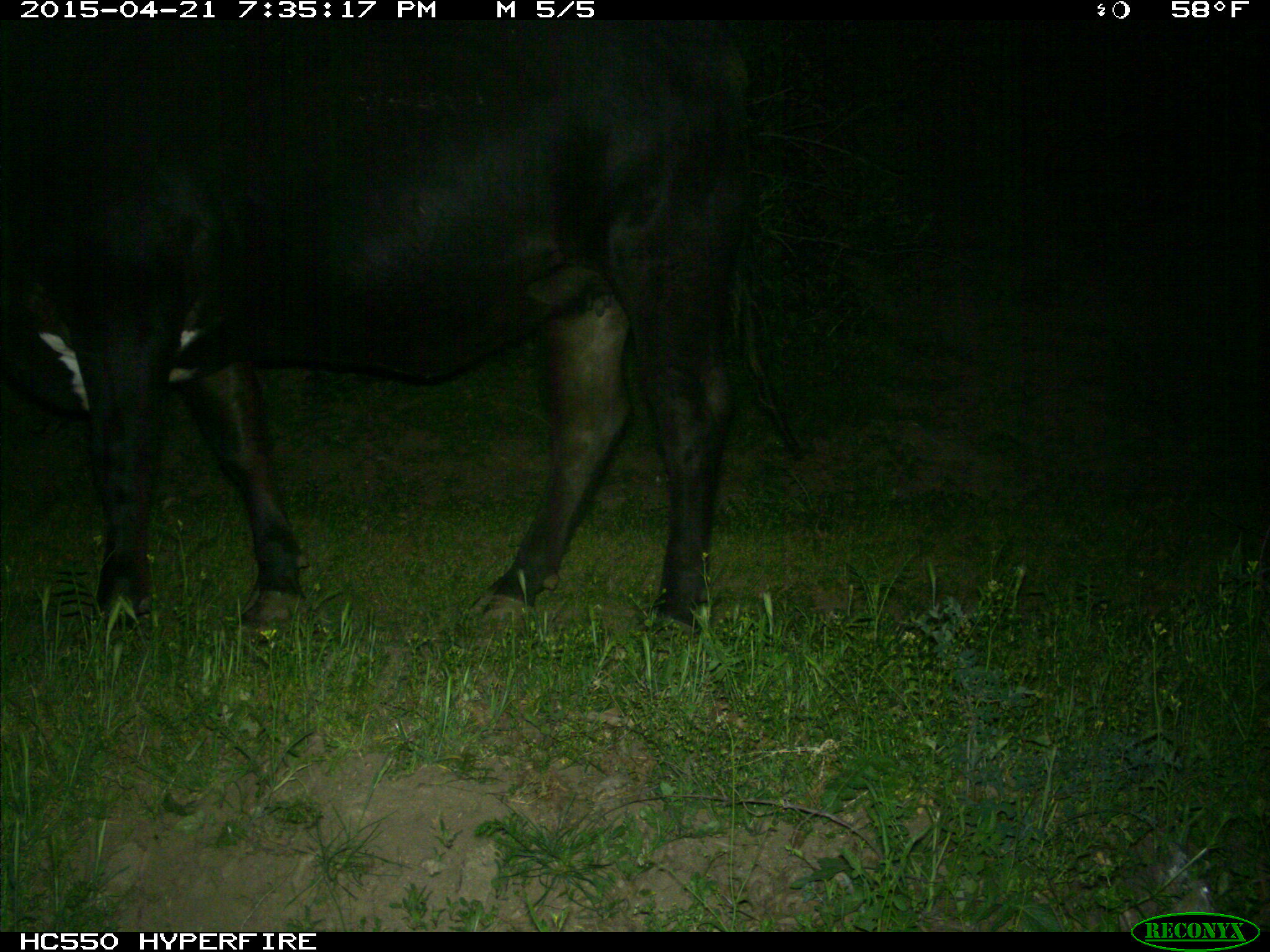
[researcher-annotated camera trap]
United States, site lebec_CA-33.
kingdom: Animalia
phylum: Chordata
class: Mammalia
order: Artiodactyla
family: Bovidae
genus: Bos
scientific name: Bos taurus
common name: domestic cow